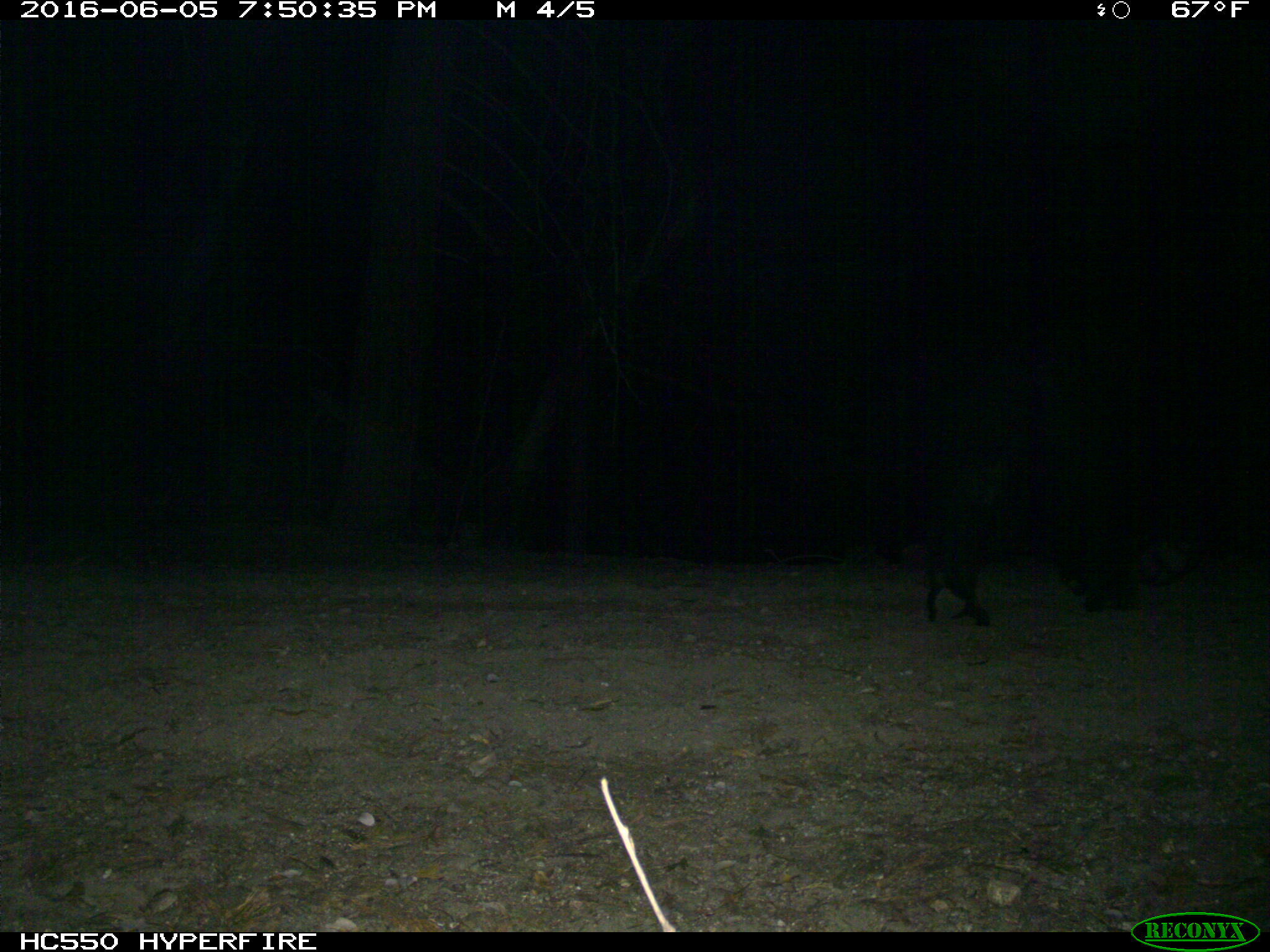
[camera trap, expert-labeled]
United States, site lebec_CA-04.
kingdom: Animalia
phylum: Chordata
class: Mammalia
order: Carnivora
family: Ursidae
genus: Ursus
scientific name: Ursus americanus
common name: american black bear